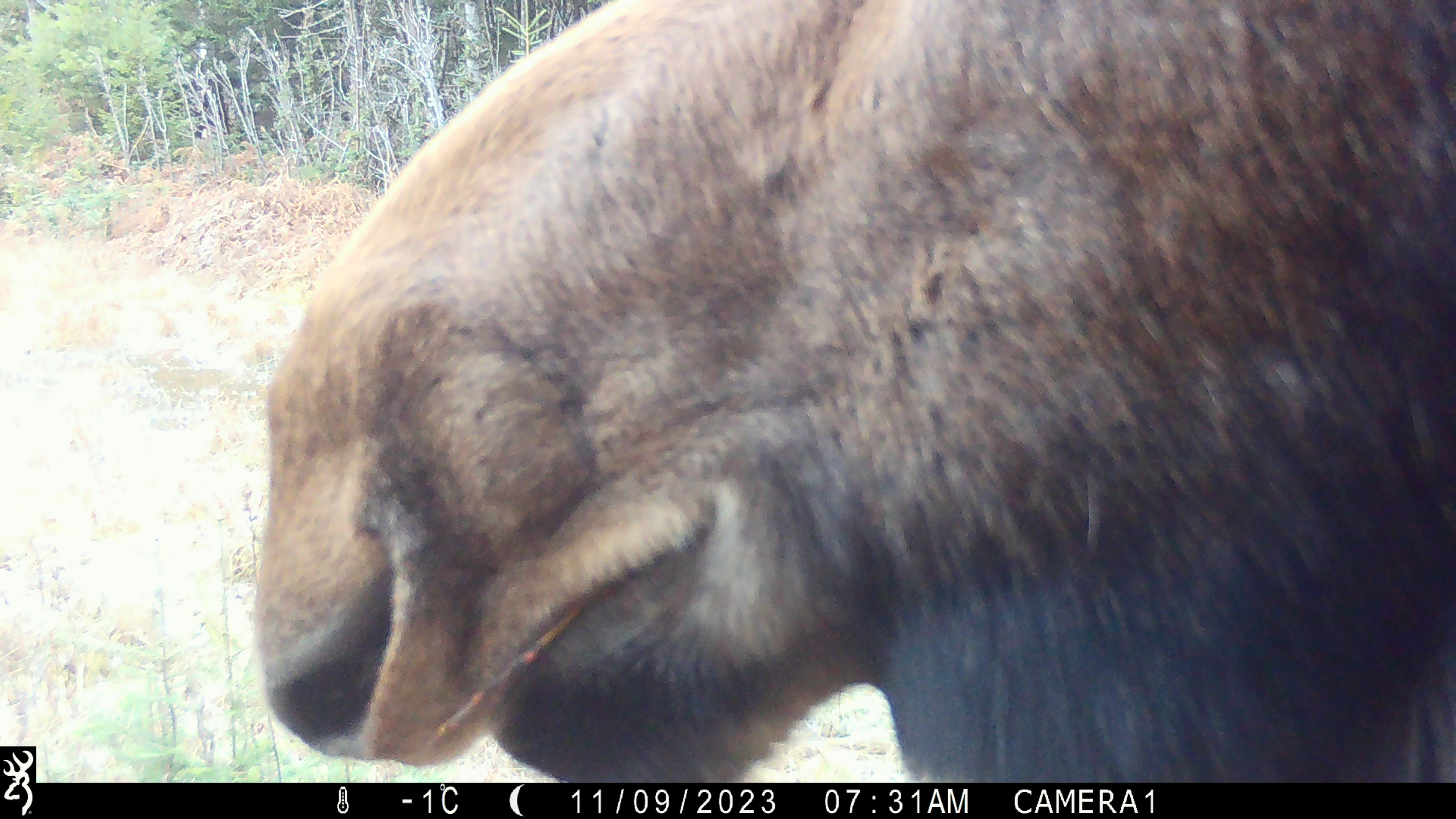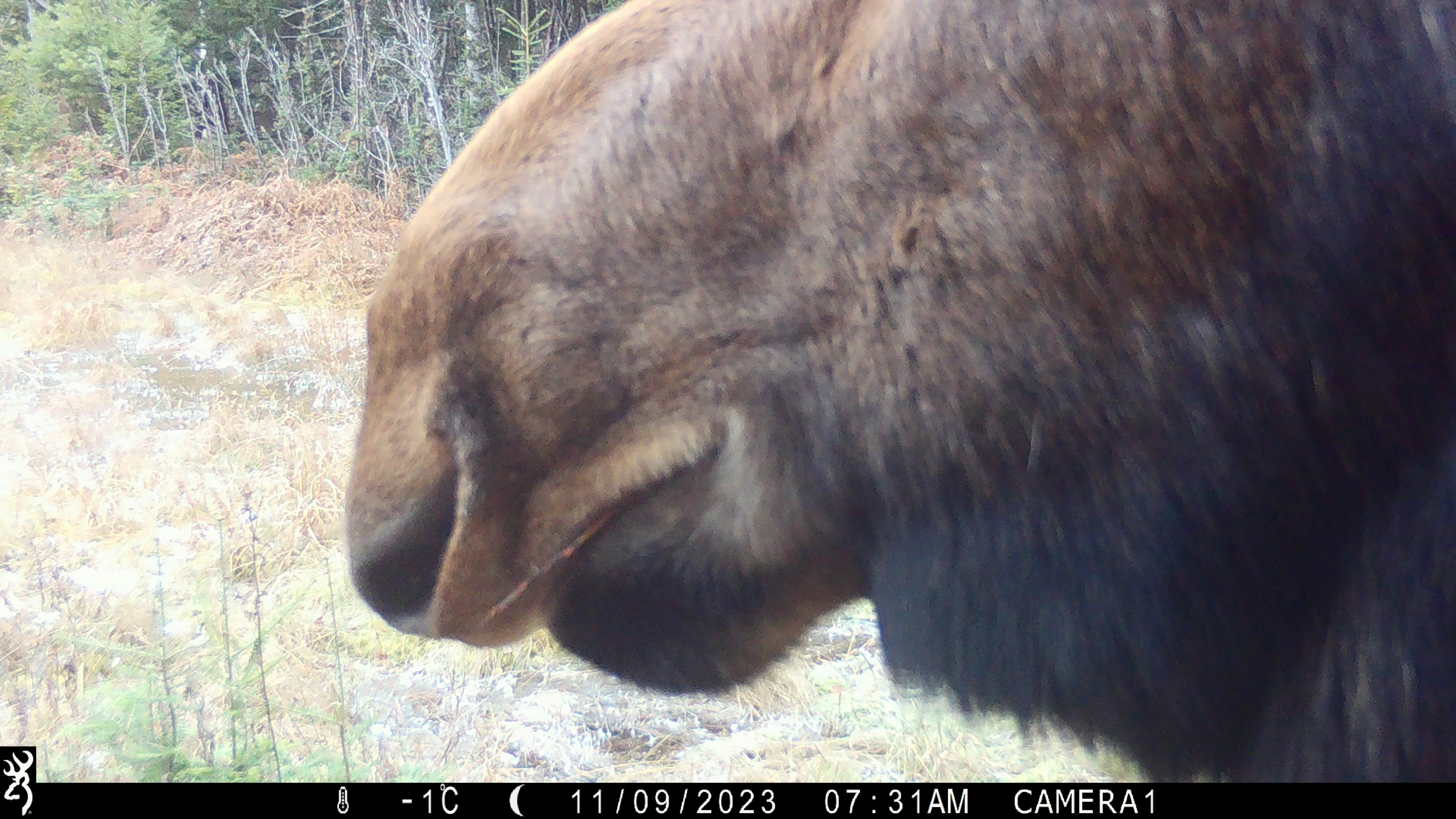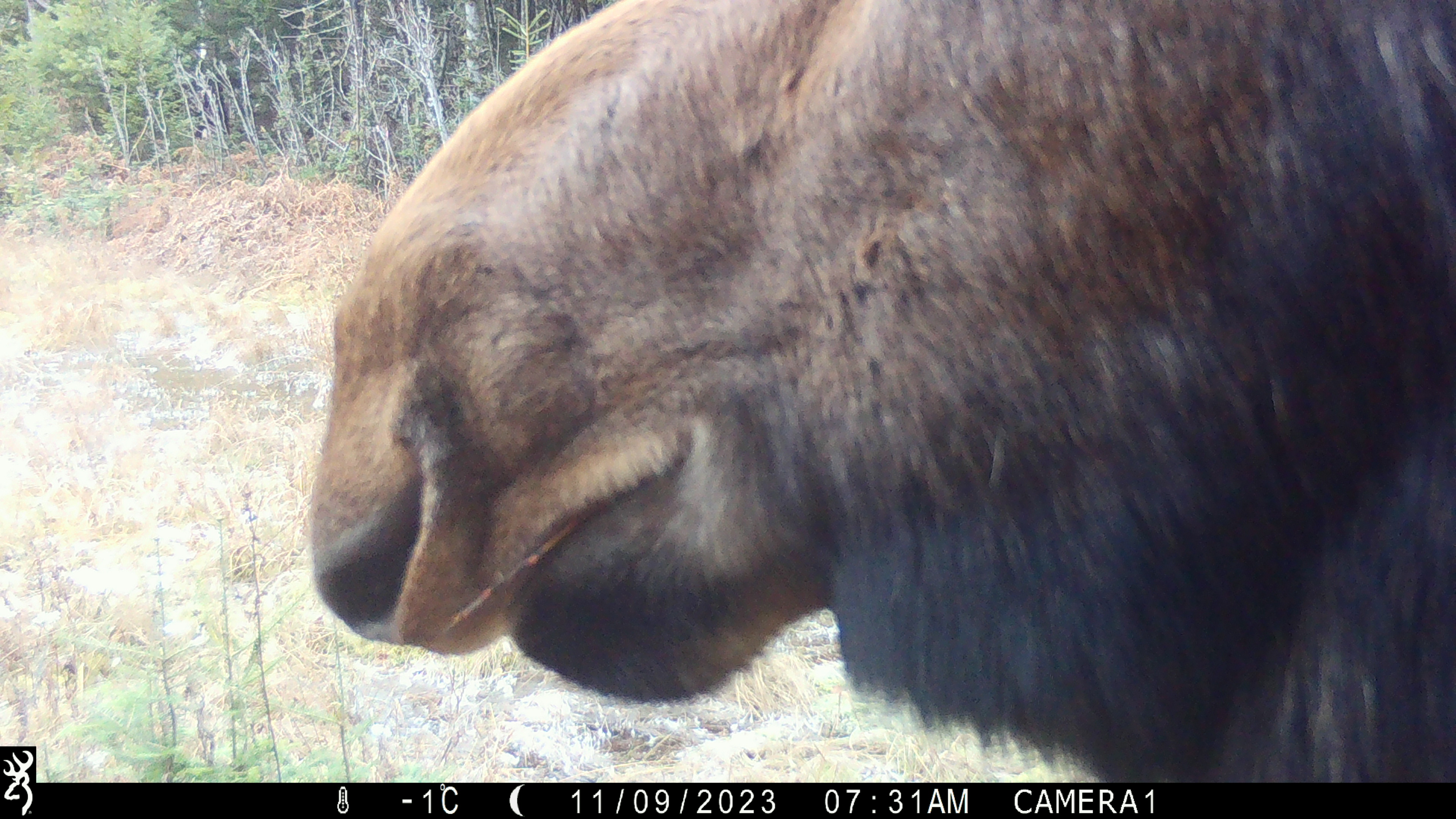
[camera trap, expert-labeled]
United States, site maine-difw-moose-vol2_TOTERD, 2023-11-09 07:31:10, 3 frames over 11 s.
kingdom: Animalia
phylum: Chordata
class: Mammalia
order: Artiodactyla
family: Cervidae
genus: Alces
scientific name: Alces alces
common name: moose